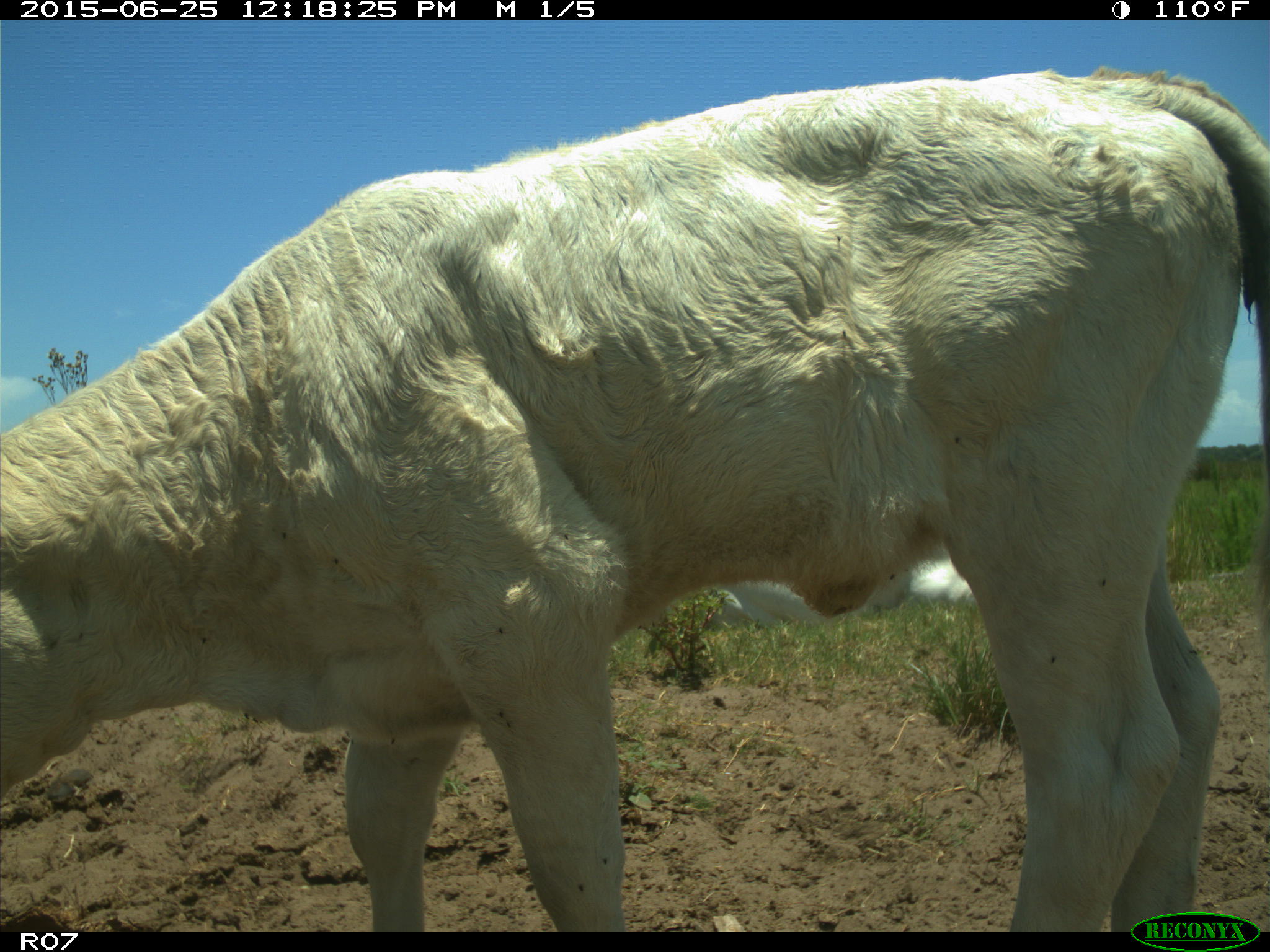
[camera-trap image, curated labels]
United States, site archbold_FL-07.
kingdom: Animalia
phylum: Chordata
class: Mammalia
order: Artiodactyla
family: Bovidae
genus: Bos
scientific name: Bos taurus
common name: domestic cow